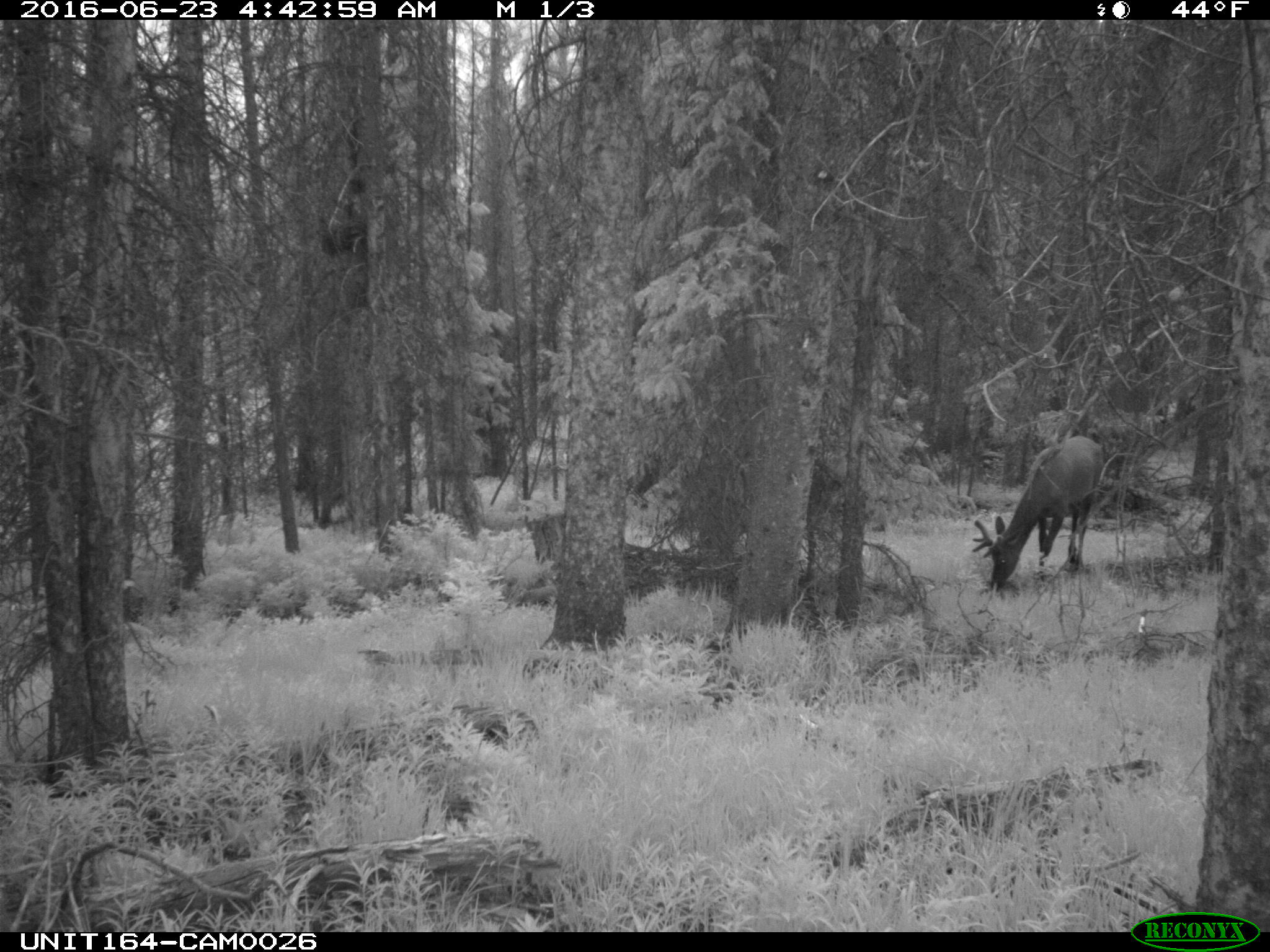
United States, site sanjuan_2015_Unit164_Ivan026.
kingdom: Animalia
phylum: Chordata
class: Mammalia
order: Artiodactyla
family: Cervidae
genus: Cervus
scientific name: Cervus elaphus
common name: red deer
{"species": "Cervus elaphus (red deer)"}